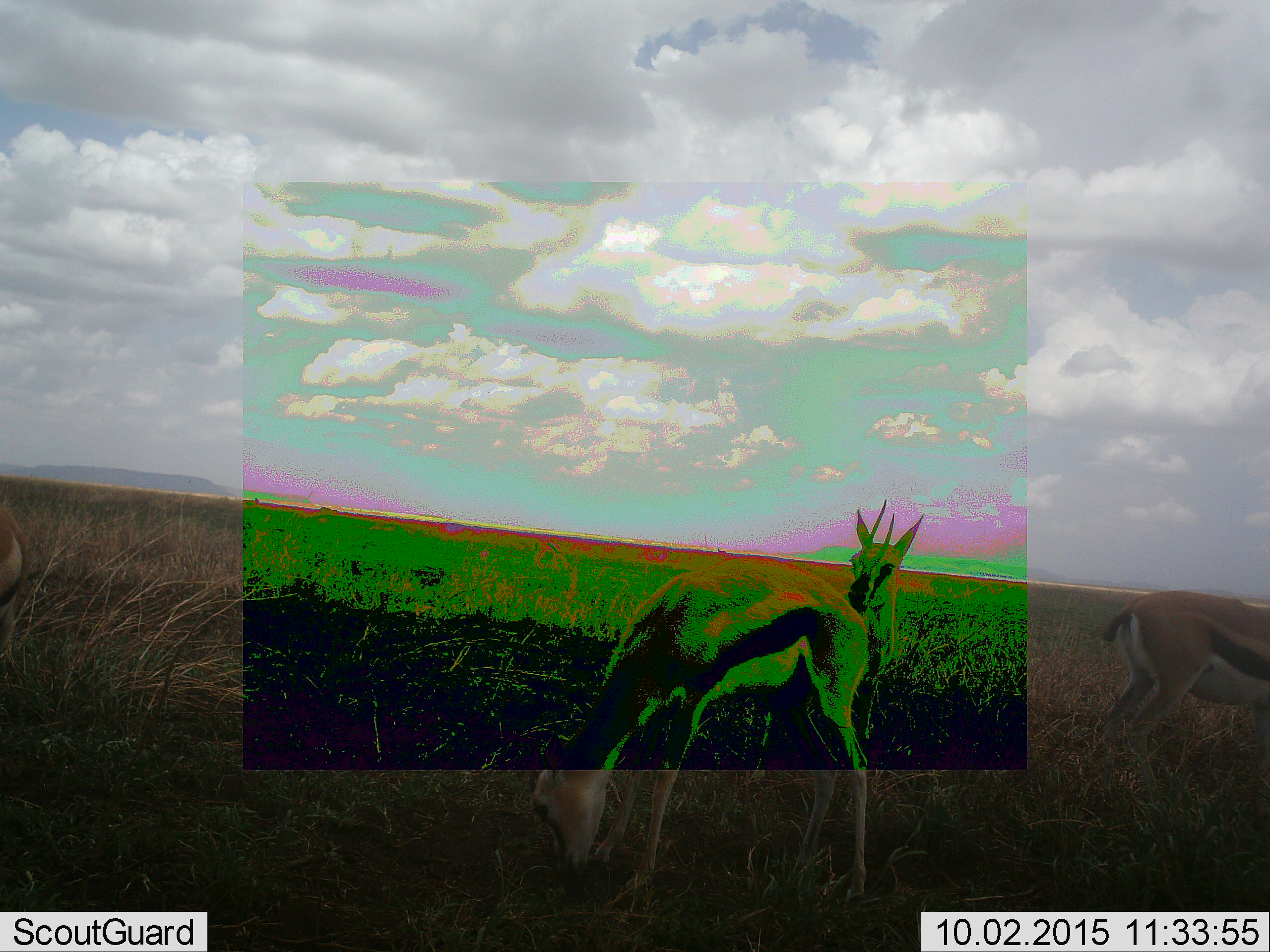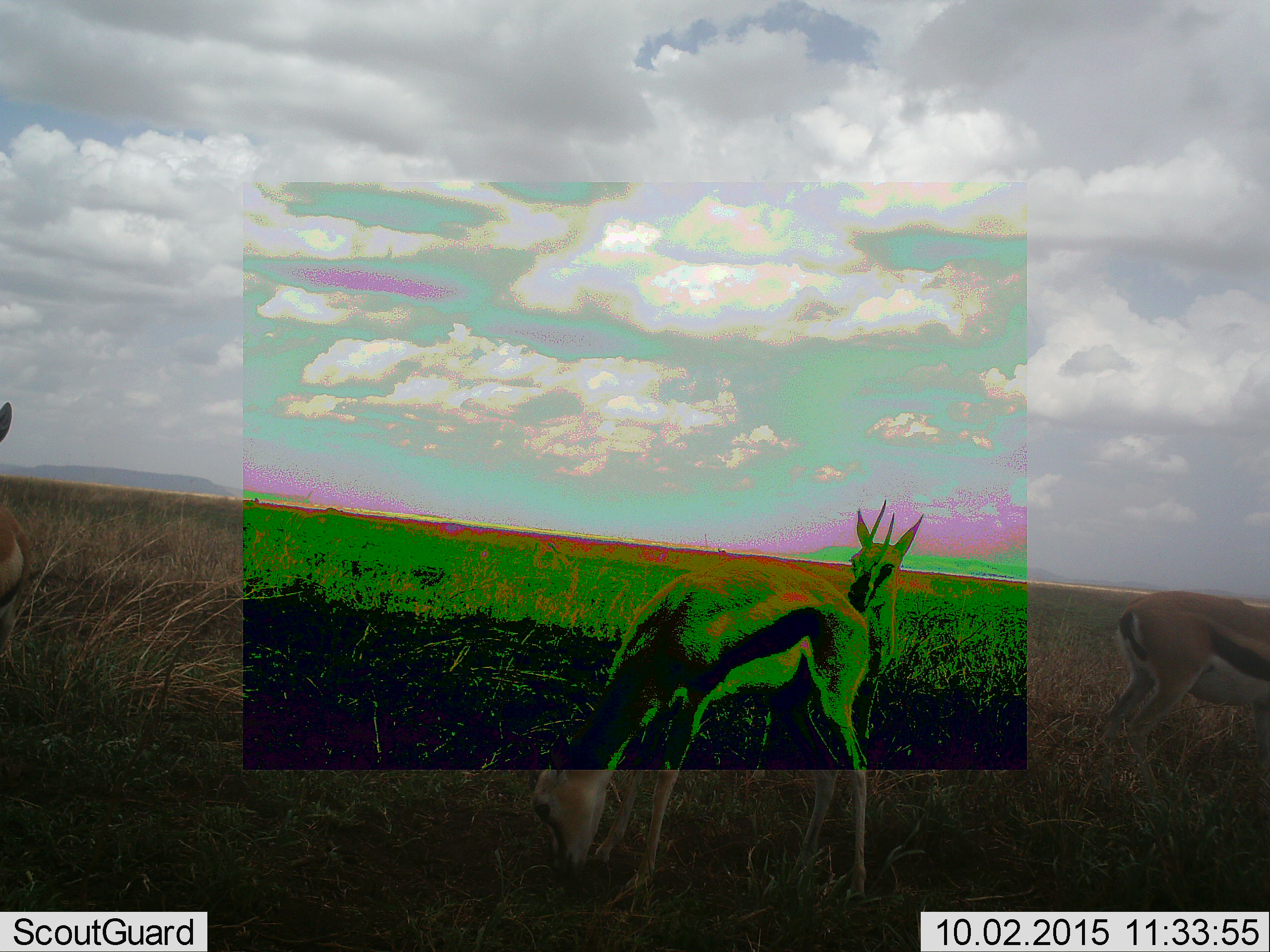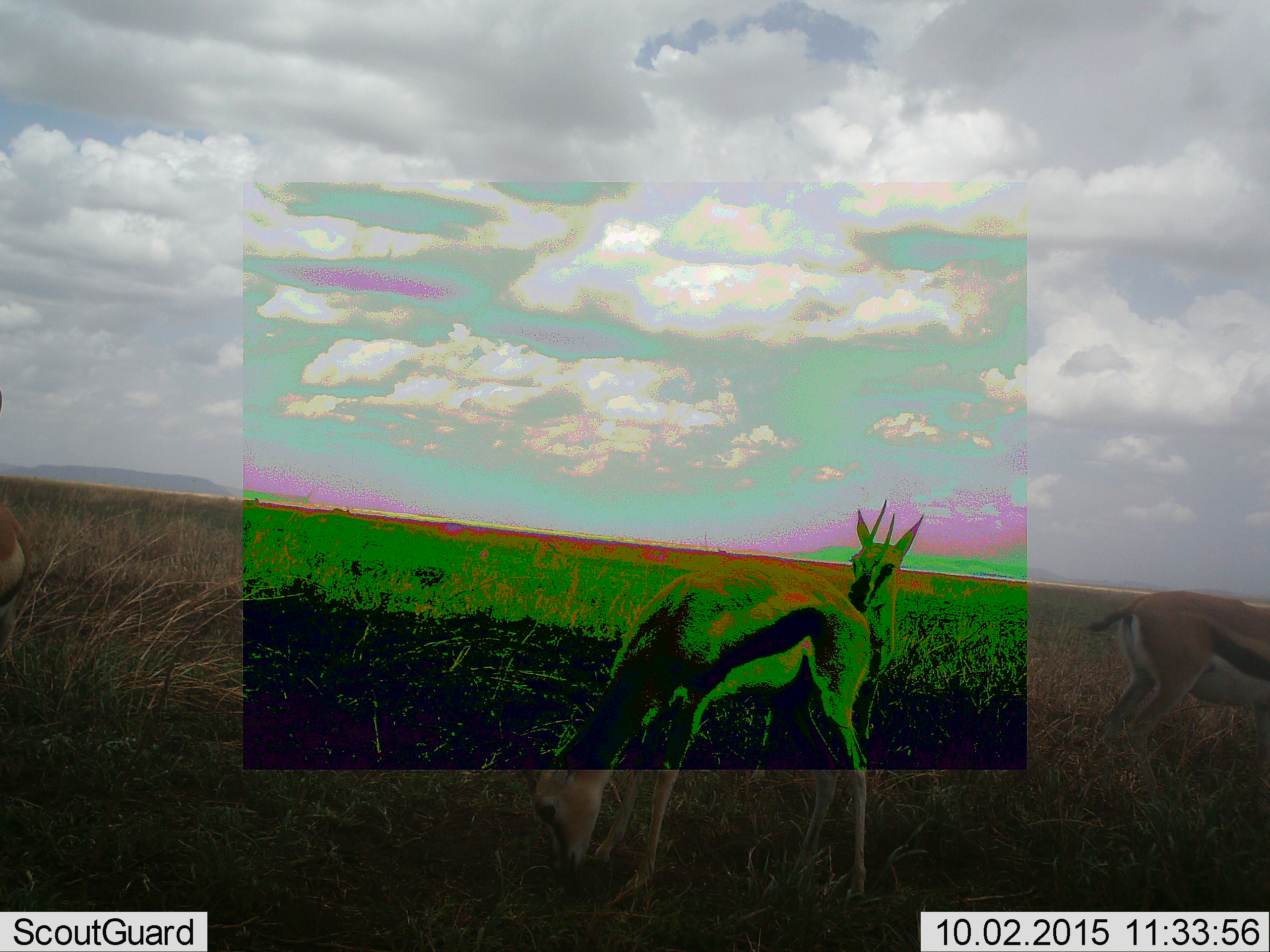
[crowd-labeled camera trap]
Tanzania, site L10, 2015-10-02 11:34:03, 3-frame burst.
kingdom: Animalia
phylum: Chordata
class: Mammalia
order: Artiodactyla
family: Bovidae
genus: Eudorcas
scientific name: Eudorcas thomsonii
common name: thomson's gazelle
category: gazellethomsons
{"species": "gazellethomsons (thomson's gazelle) (Eudorcas thomsonii)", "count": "3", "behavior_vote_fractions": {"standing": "70%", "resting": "0%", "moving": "0%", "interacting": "0%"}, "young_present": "10%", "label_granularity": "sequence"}